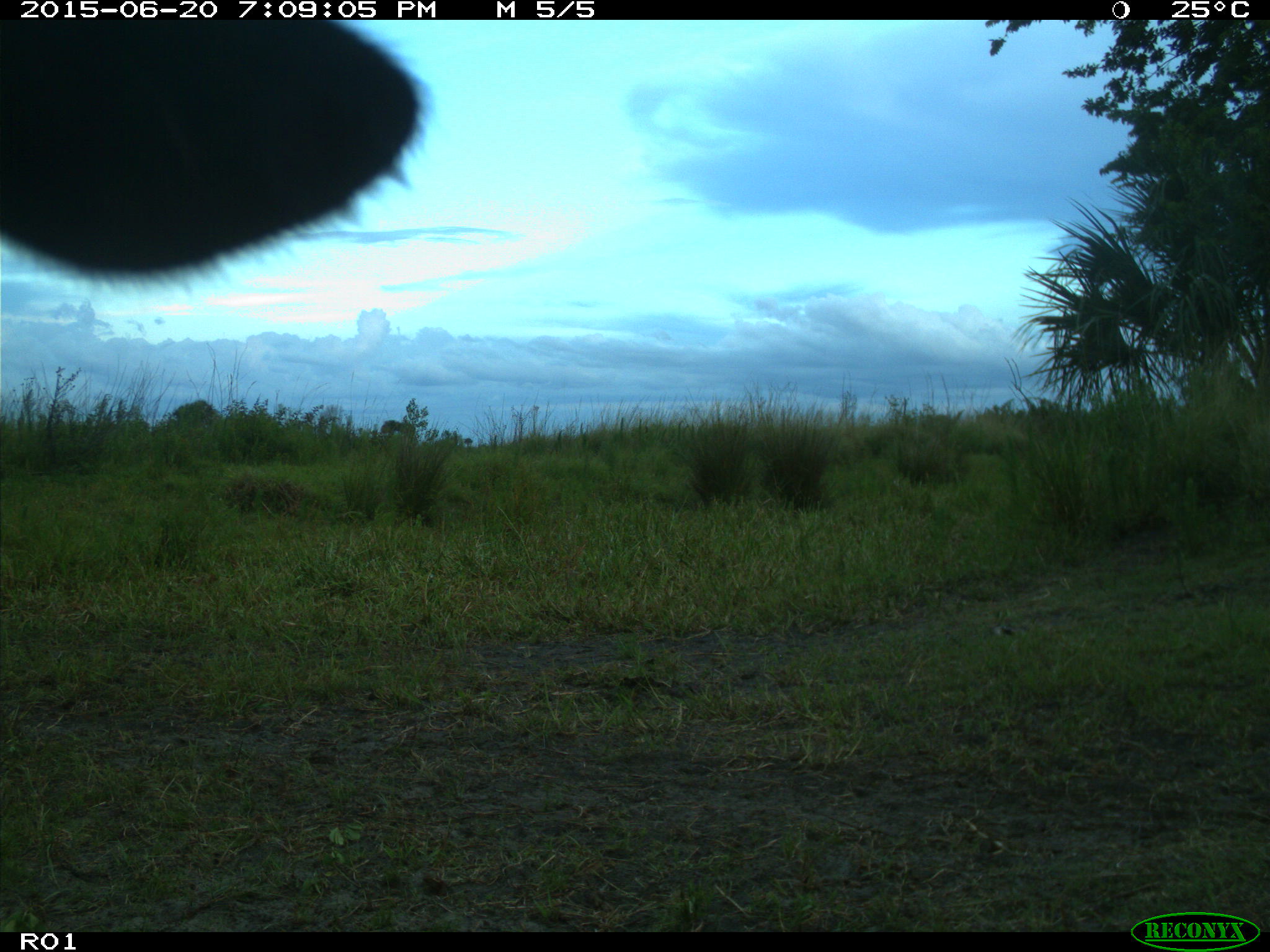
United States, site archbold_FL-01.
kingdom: Animalia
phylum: Chordata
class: Mammalia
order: Artiodactyla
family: Bovidae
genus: Bos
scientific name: Bos taurus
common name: domestic cow